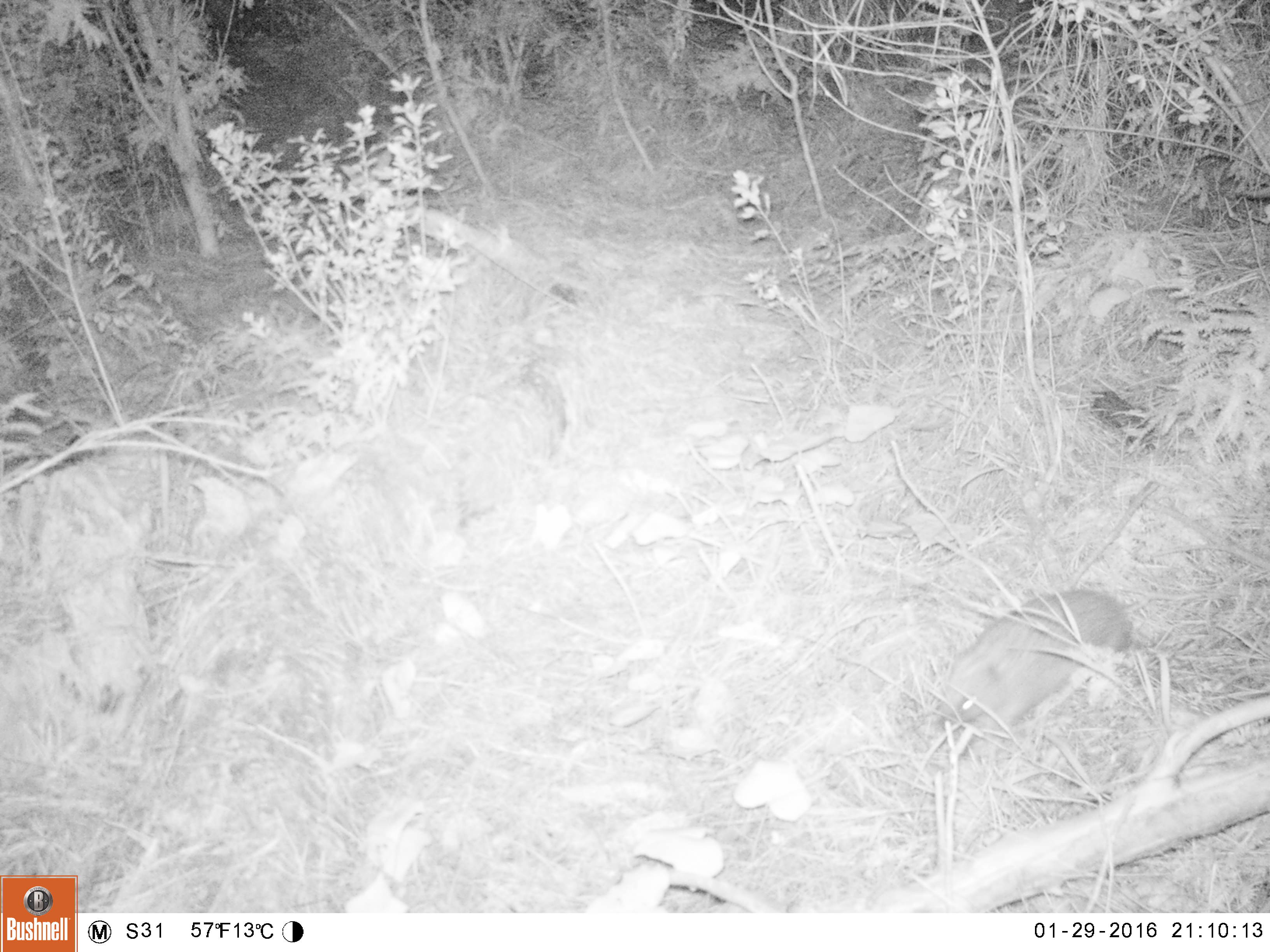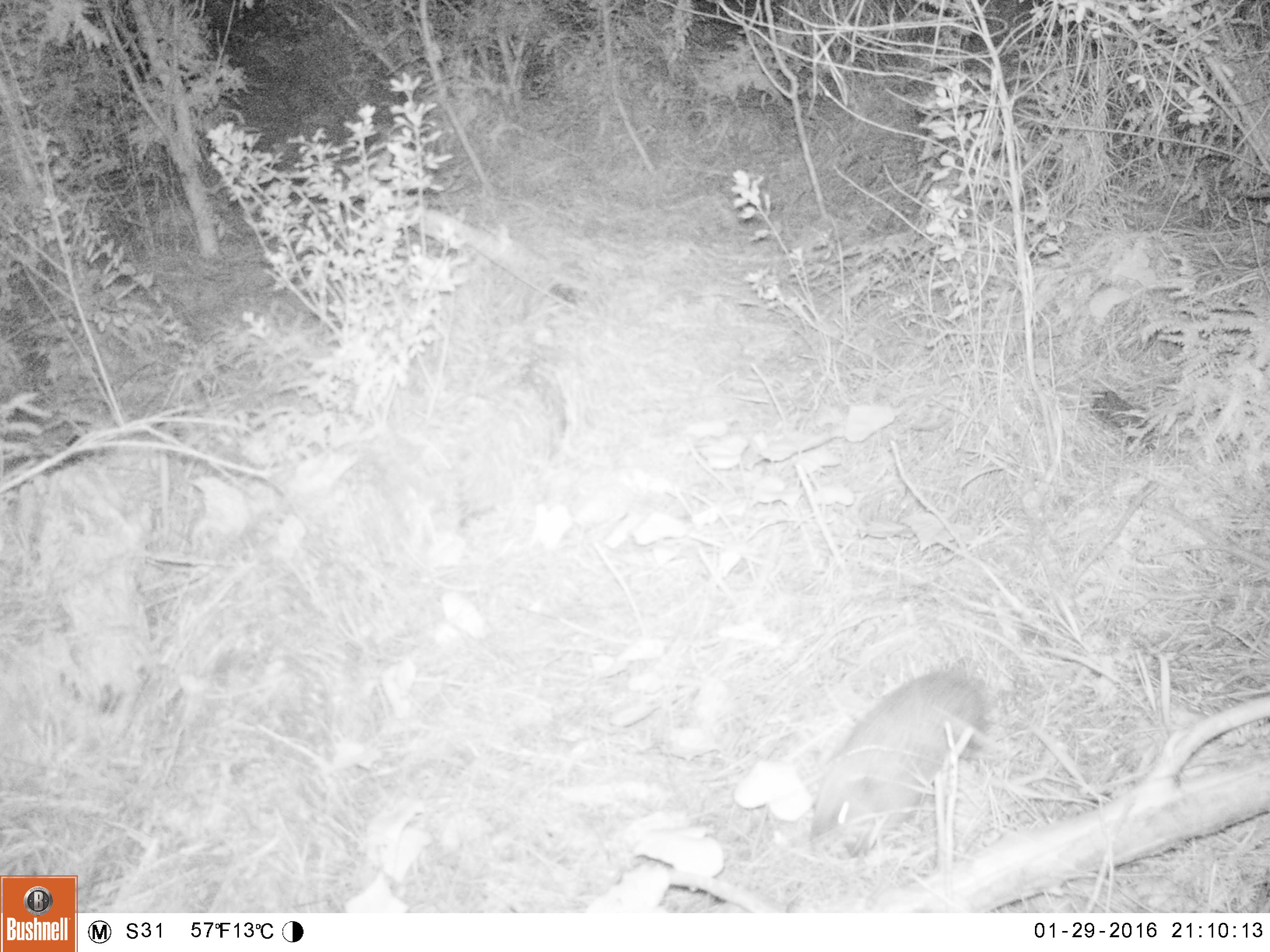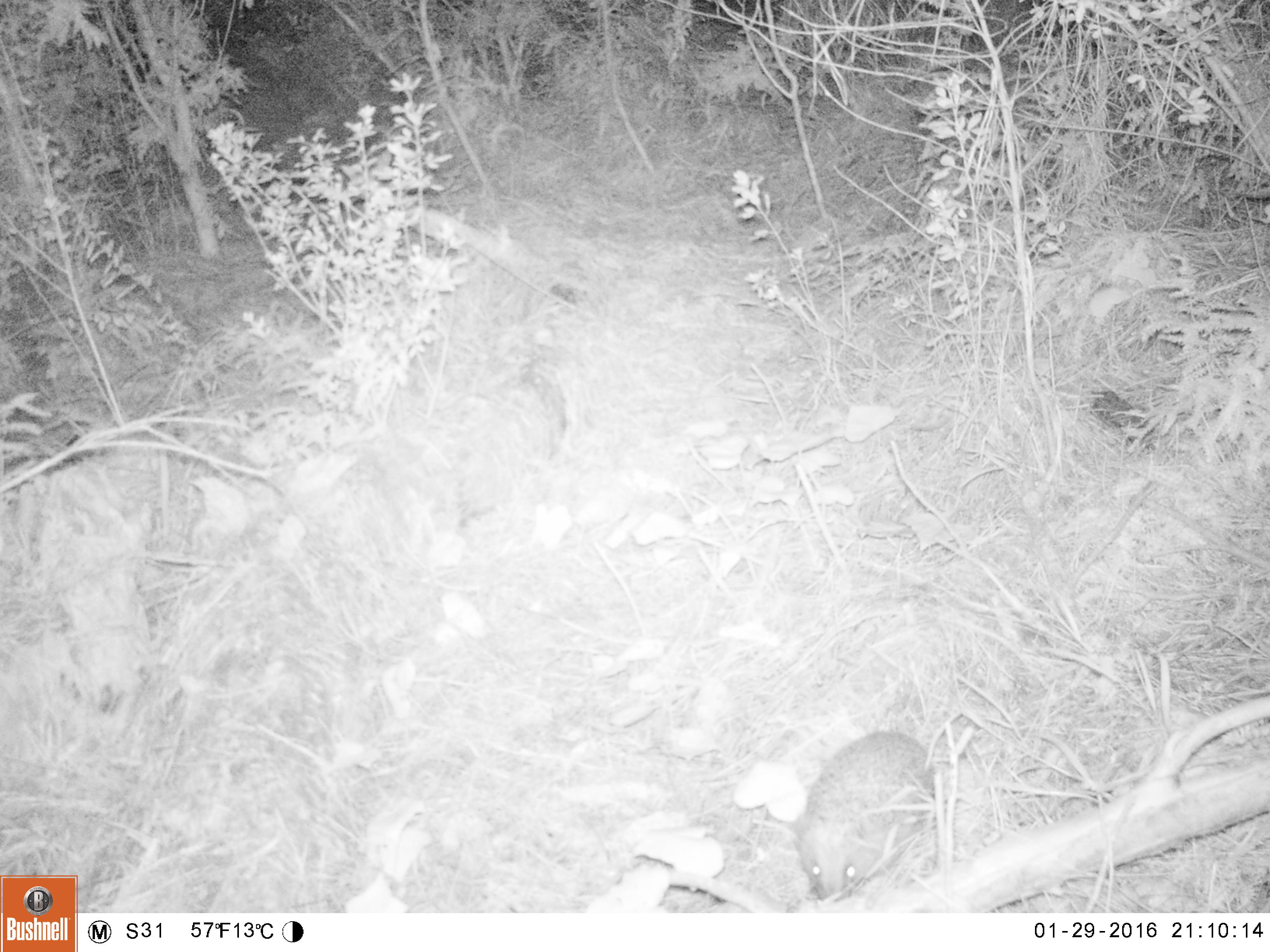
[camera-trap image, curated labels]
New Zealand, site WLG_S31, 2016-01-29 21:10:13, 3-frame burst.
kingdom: Animalia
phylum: Chordata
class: Mammalia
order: Eulipotyphla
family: Erinaceidae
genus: Erinaceus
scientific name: Erinaceus europaeus europaeus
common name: european hedgehog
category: hedgehog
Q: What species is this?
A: Hedgehog (european hedgehog) (Erinaceus europaeus europaeus).